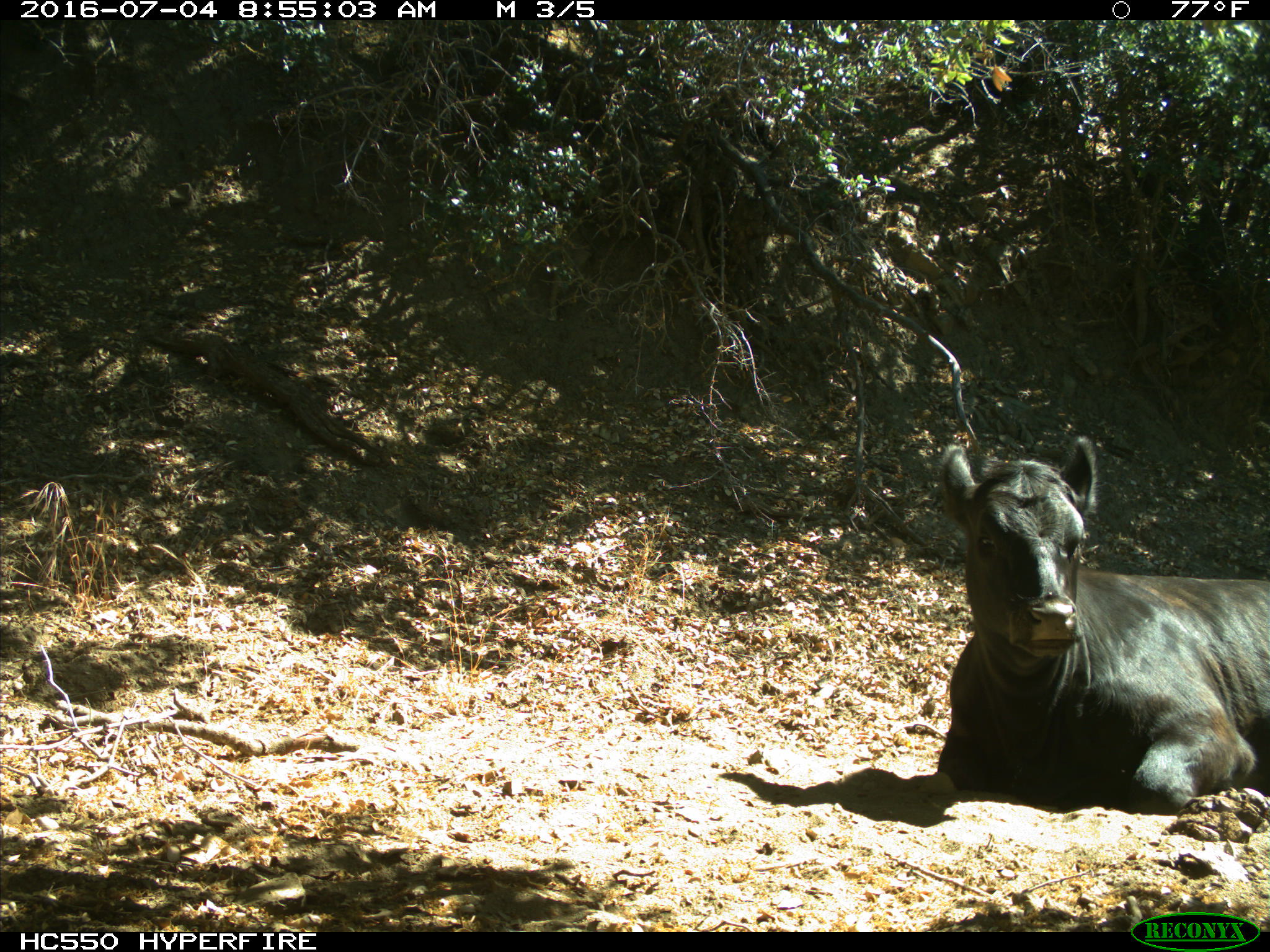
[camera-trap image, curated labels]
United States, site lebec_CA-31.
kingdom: Animalia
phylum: Chordata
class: Mammalia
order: Artiodactyla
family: Bovidae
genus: Bos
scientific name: Bos taurus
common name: domestic cow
Bos taurus (domestic cow).